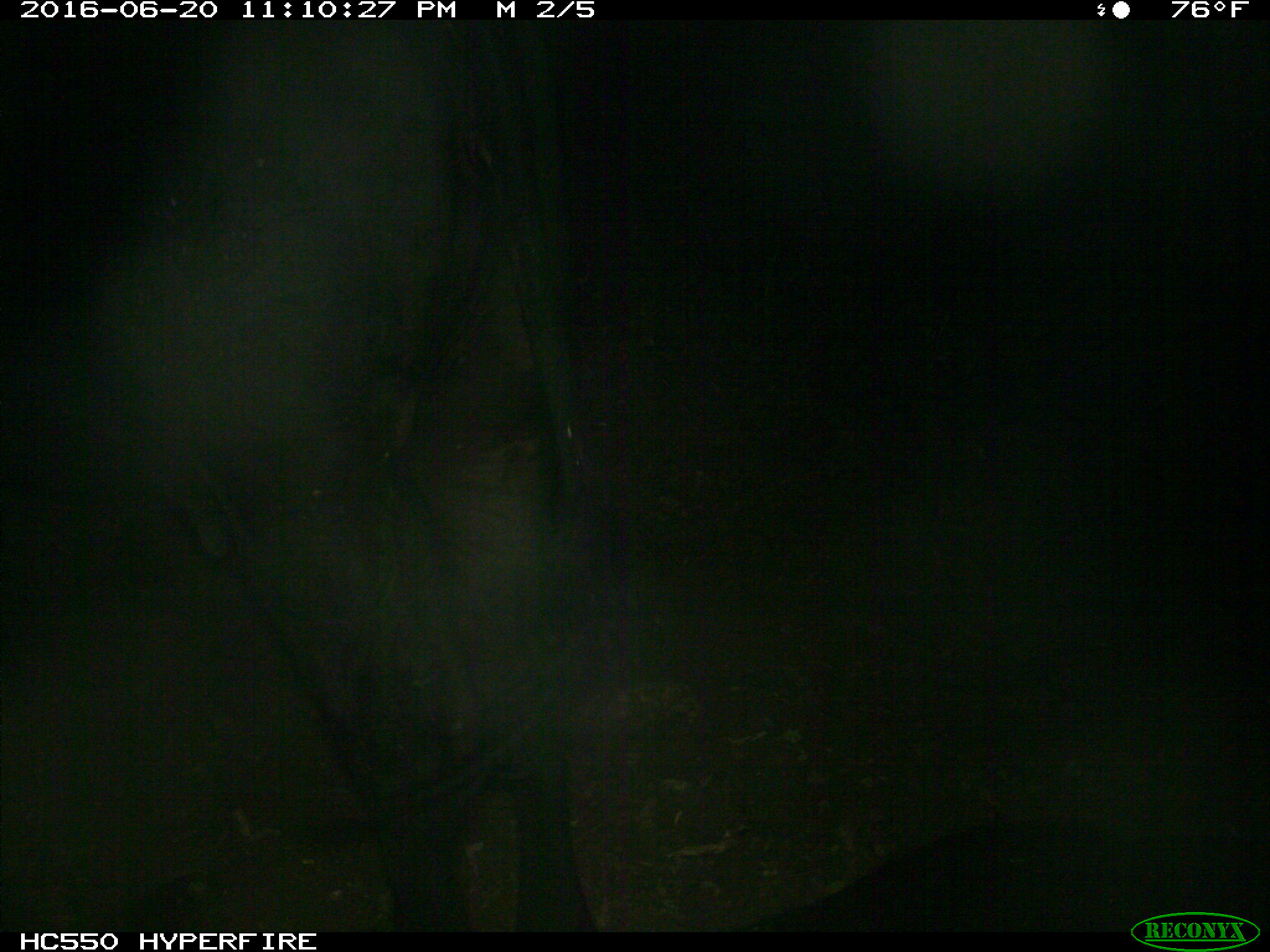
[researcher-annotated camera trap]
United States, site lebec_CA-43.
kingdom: Animalia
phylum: Chordata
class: Mammalia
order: Artiodactyla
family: Bovidae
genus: Bos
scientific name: Bos taurus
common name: domestic cow